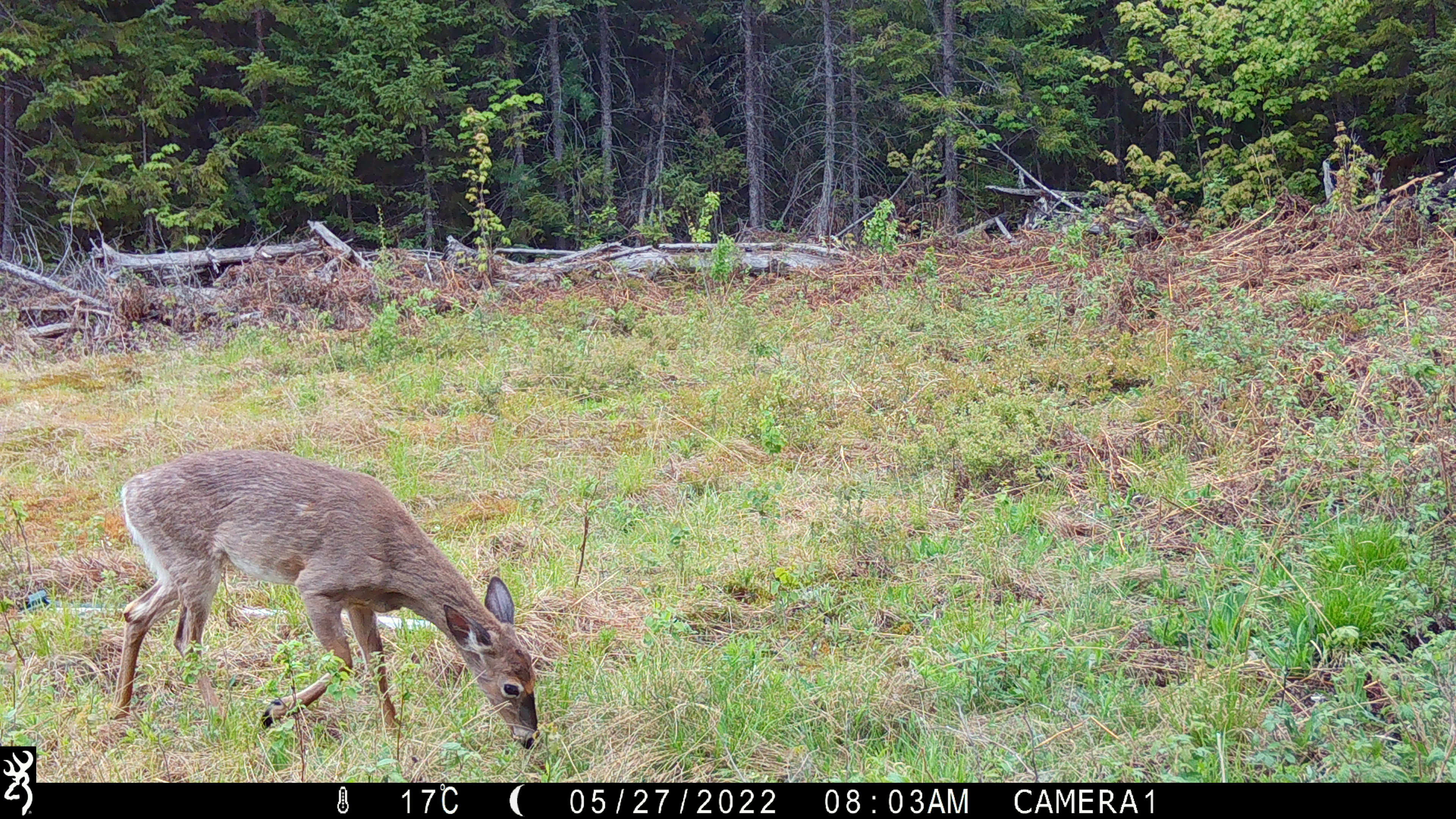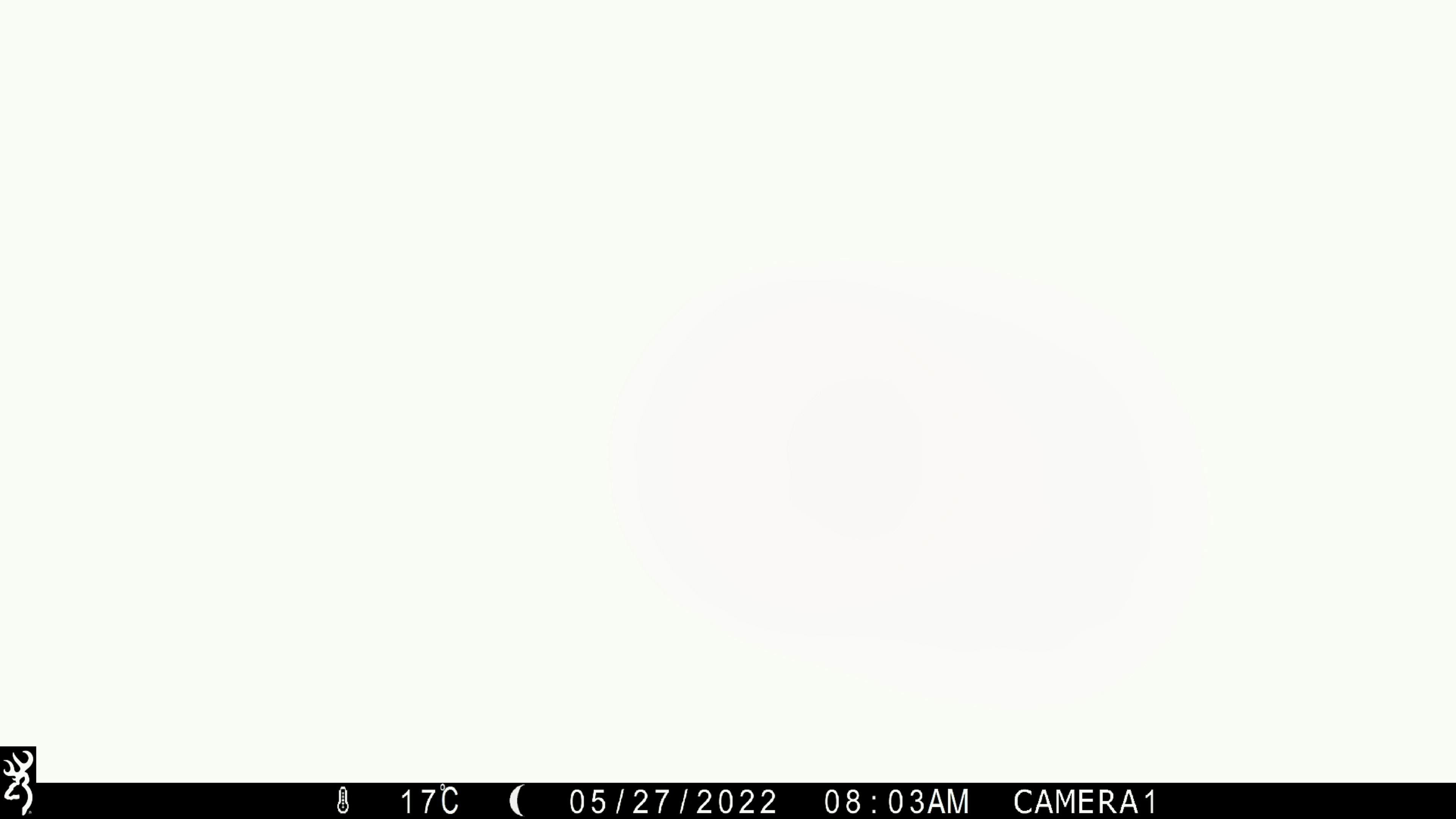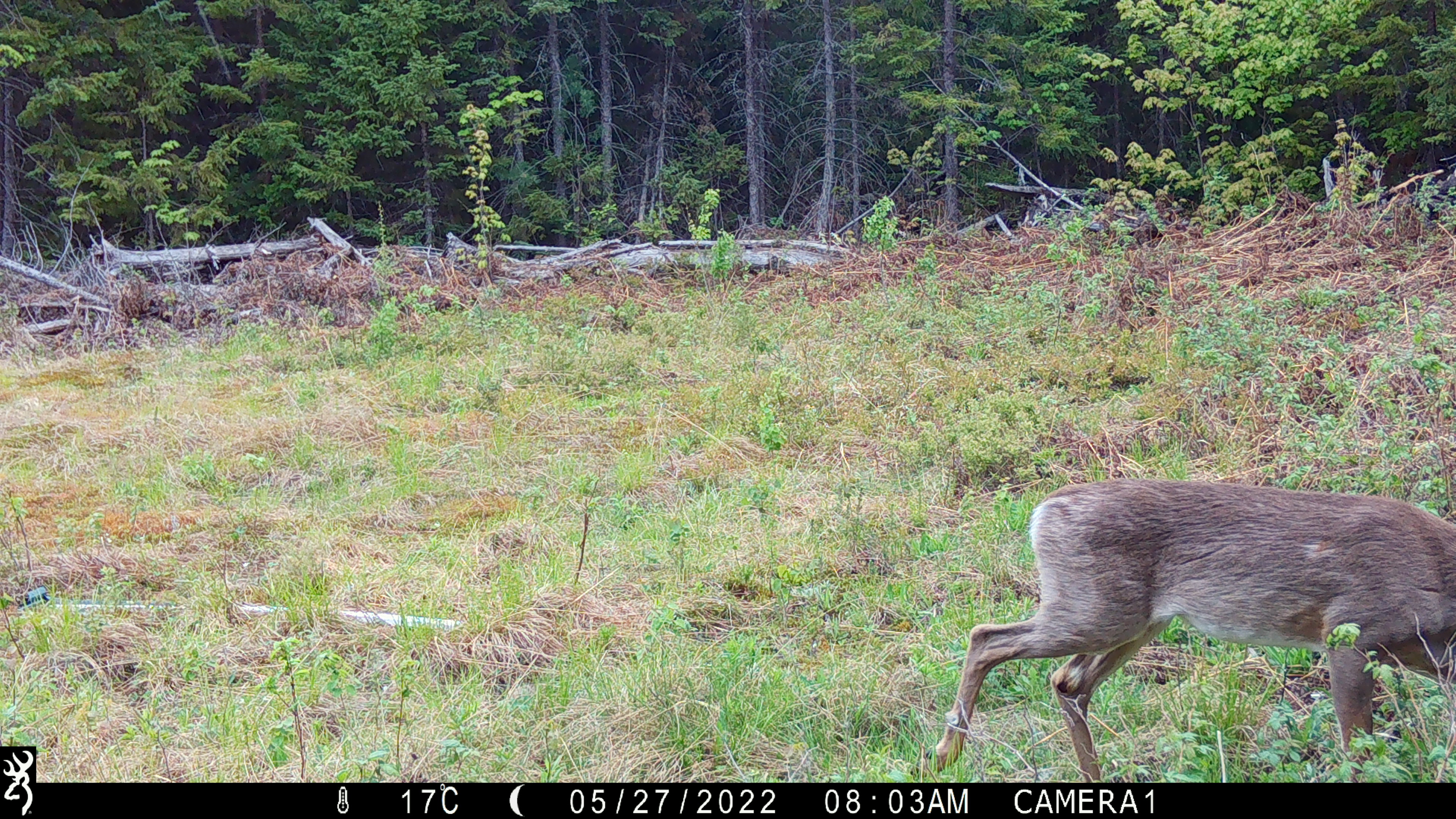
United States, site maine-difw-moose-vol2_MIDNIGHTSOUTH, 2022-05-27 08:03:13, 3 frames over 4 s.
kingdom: Animalia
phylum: Chordata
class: Mammalia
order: Artiodactyla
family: Cervidae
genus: Odocoileus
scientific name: Odocoileus virginianus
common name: white-tailed deer